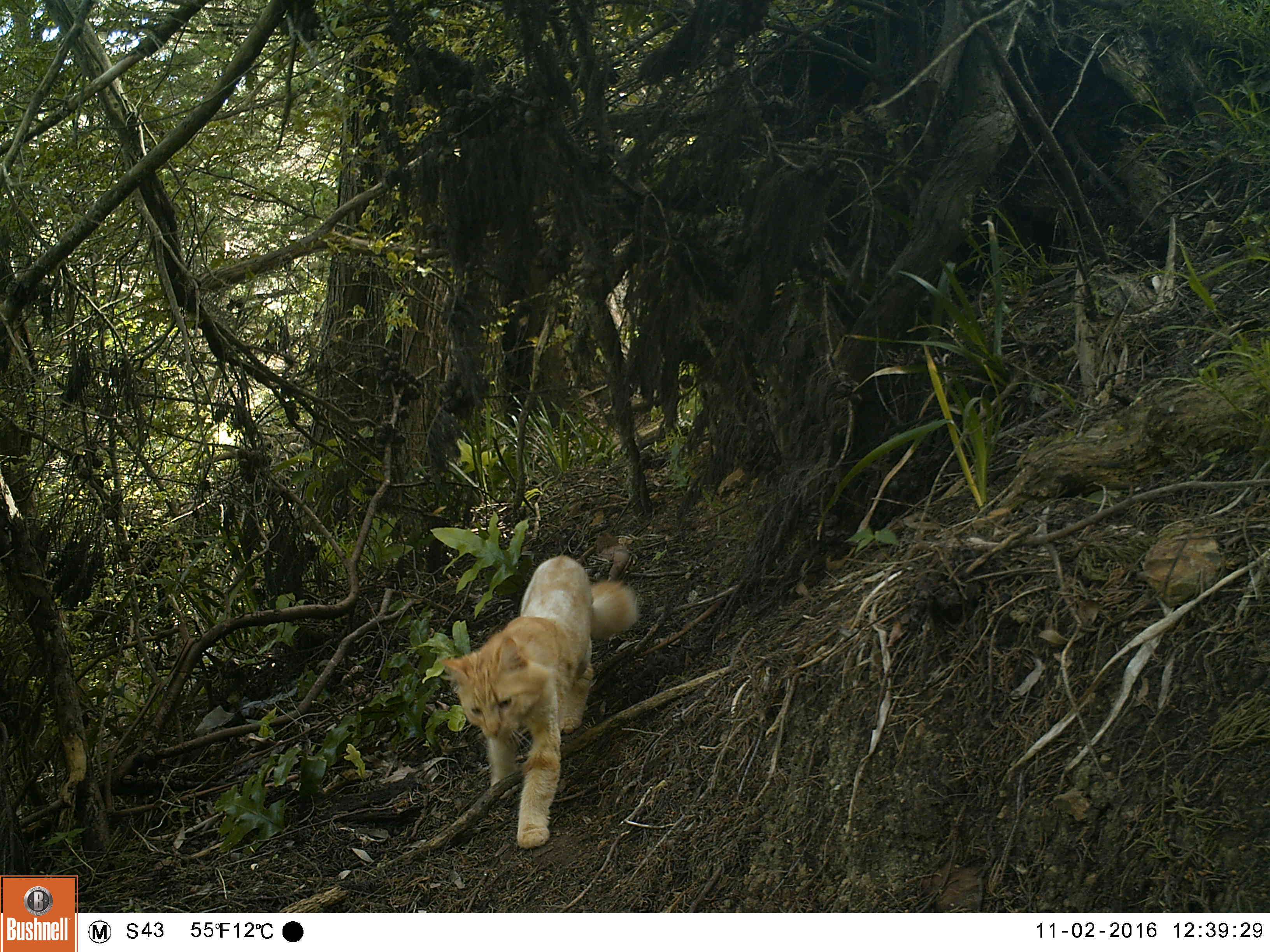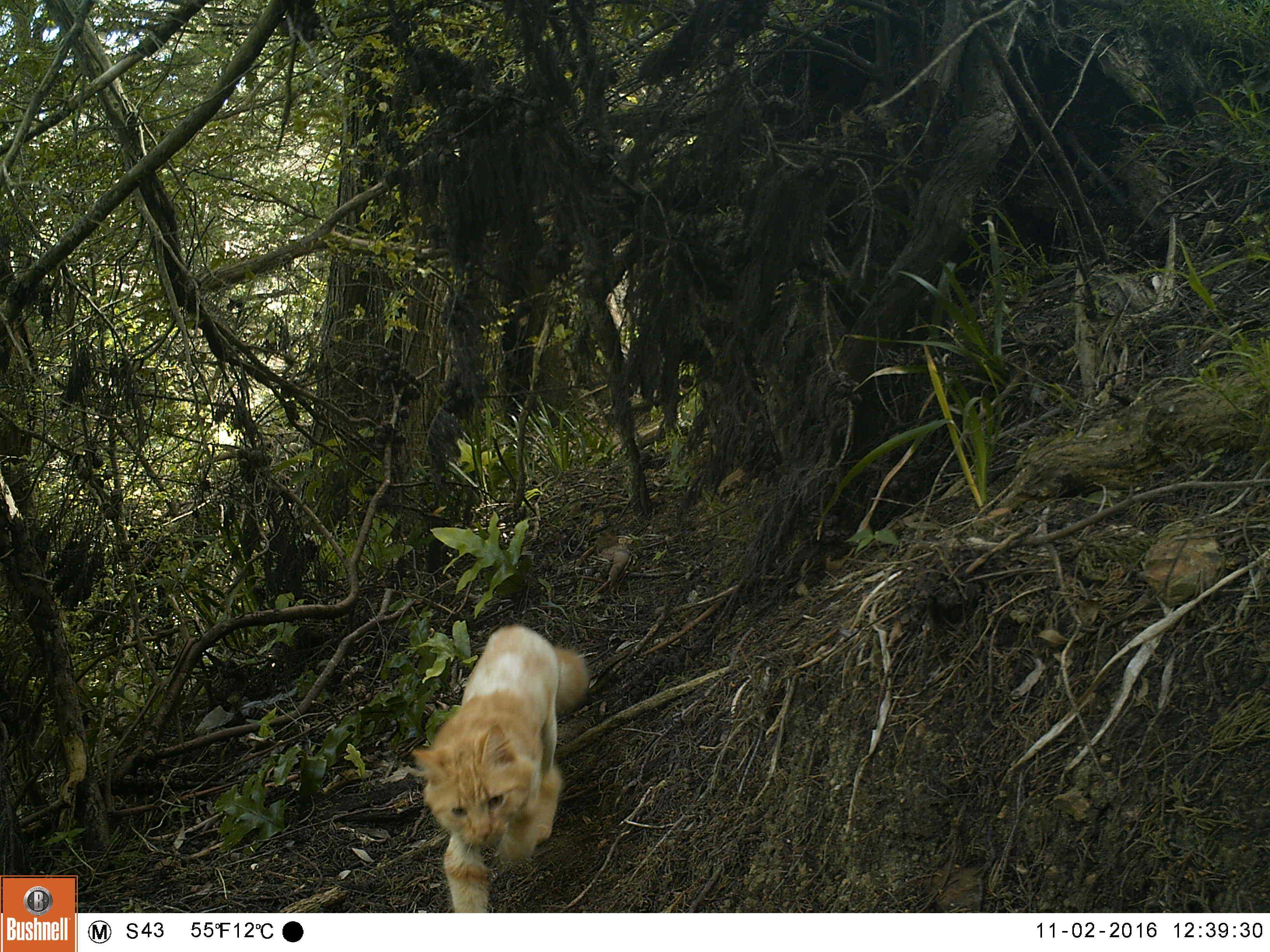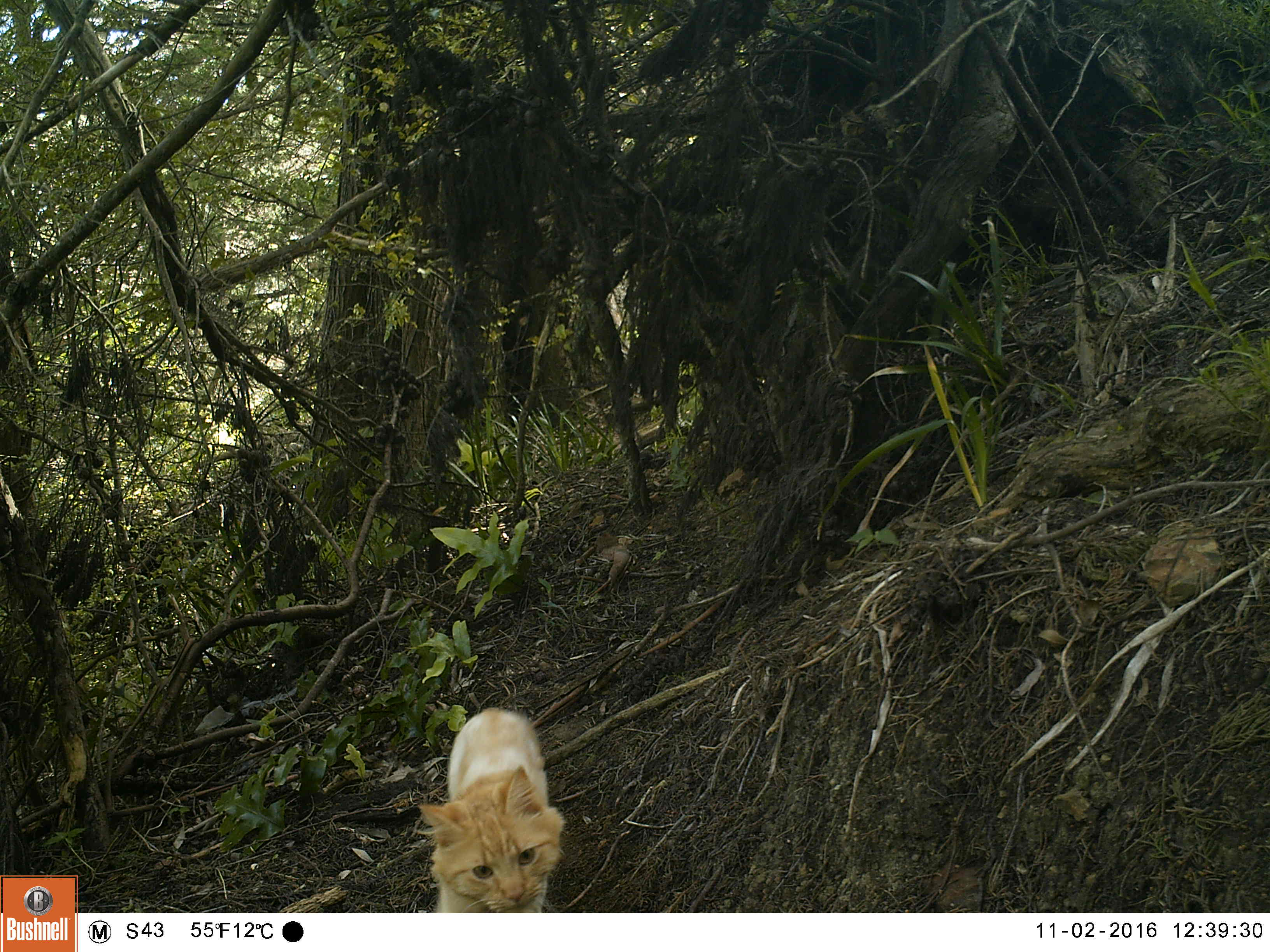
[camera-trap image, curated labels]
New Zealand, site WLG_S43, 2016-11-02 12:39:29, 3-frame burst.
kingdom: Animalia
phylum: Chordata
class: Mammalia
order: Carnivora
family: Felidae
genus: Felis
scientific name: Felis catus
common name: domestic cat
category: cat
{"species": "cat (domestic cat) (Felis catus)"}